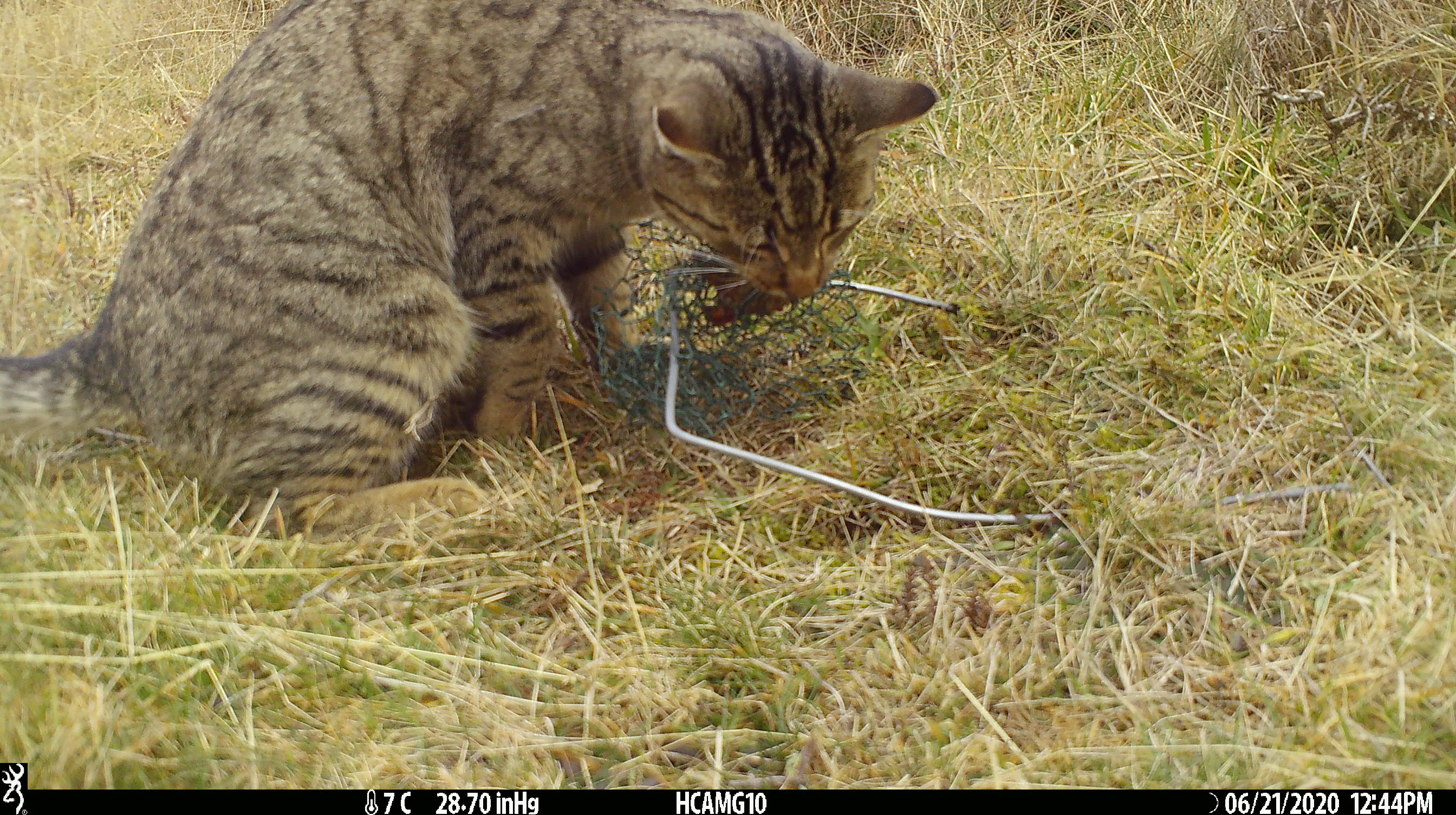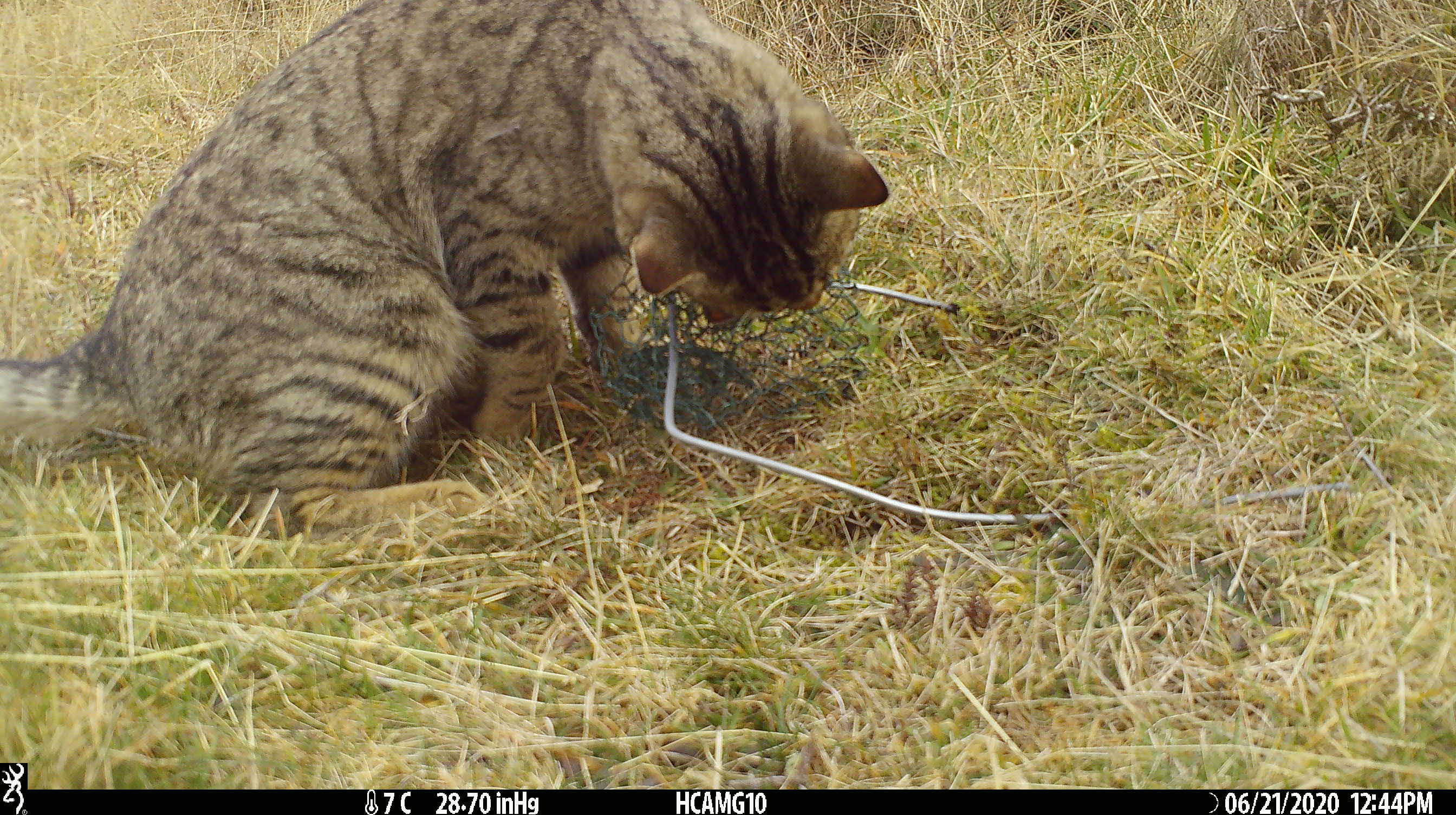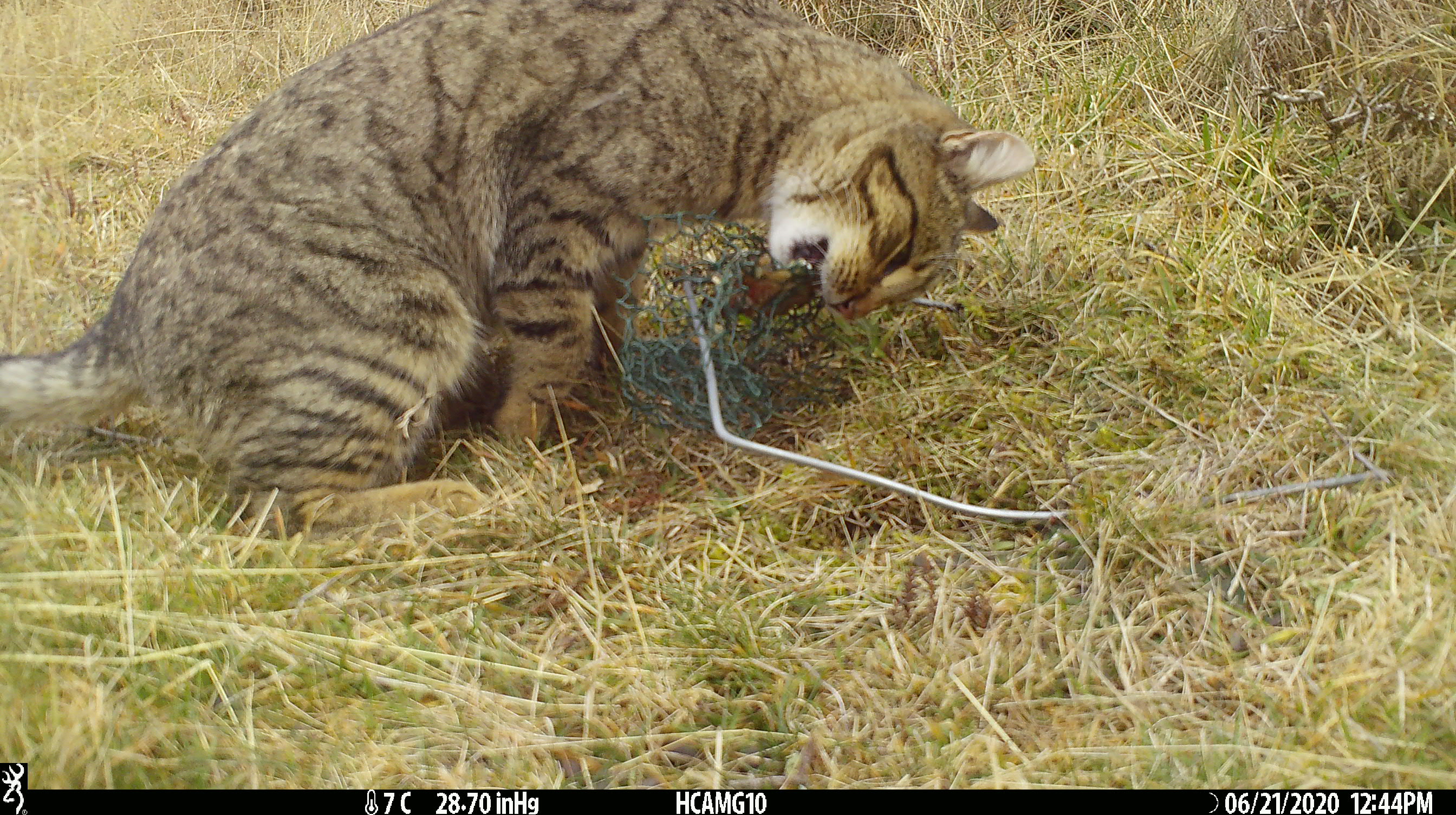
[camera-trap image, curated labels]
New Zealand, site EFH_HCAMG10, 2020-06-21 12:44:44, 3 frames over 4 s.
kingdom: Animalia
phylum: Chordata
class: Mammalia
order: Carnivora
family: Felidae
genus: Felis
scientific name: Felis catus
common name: domestic cat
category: cat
Cat (domestic cat) (Felis catus).